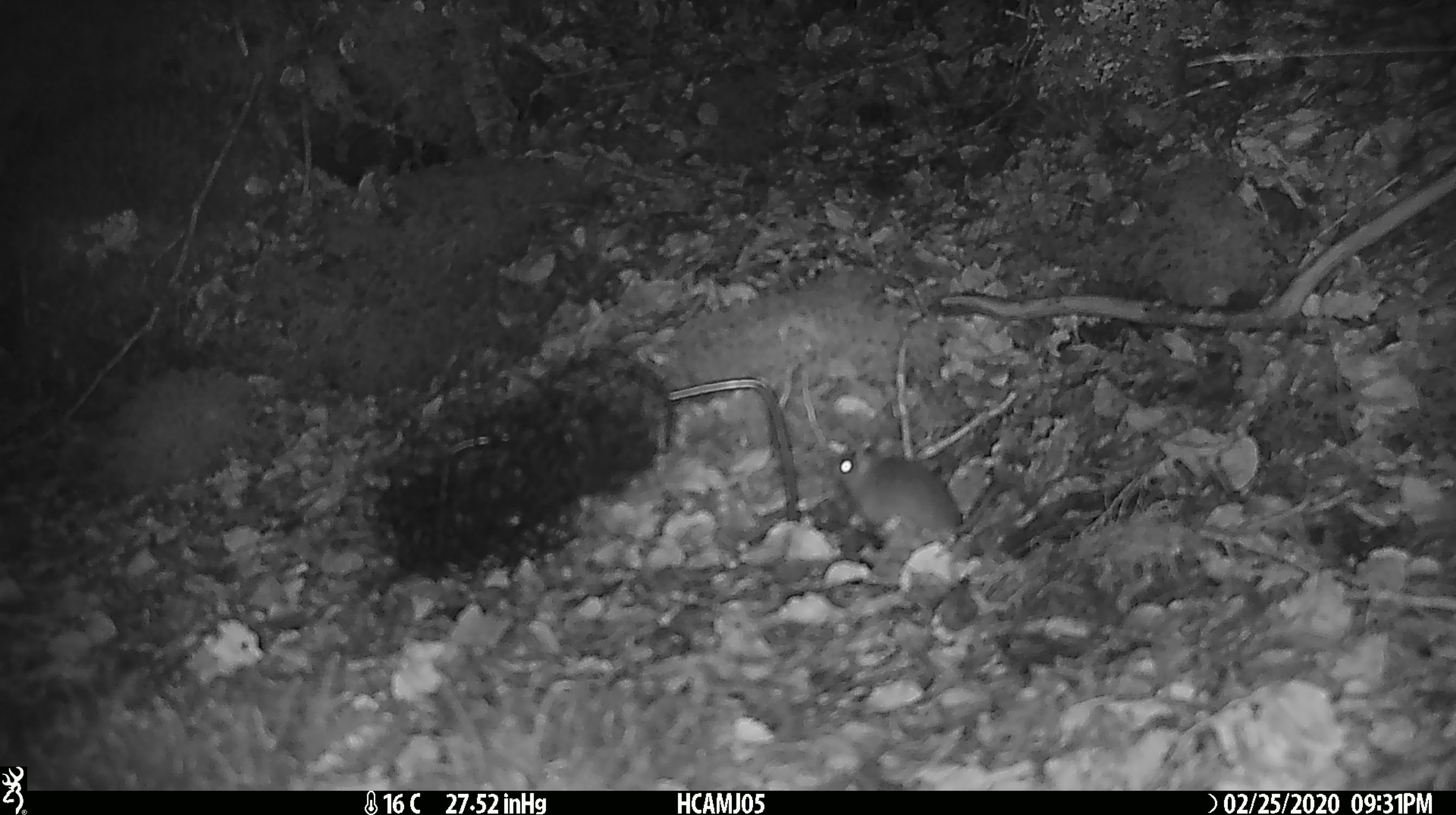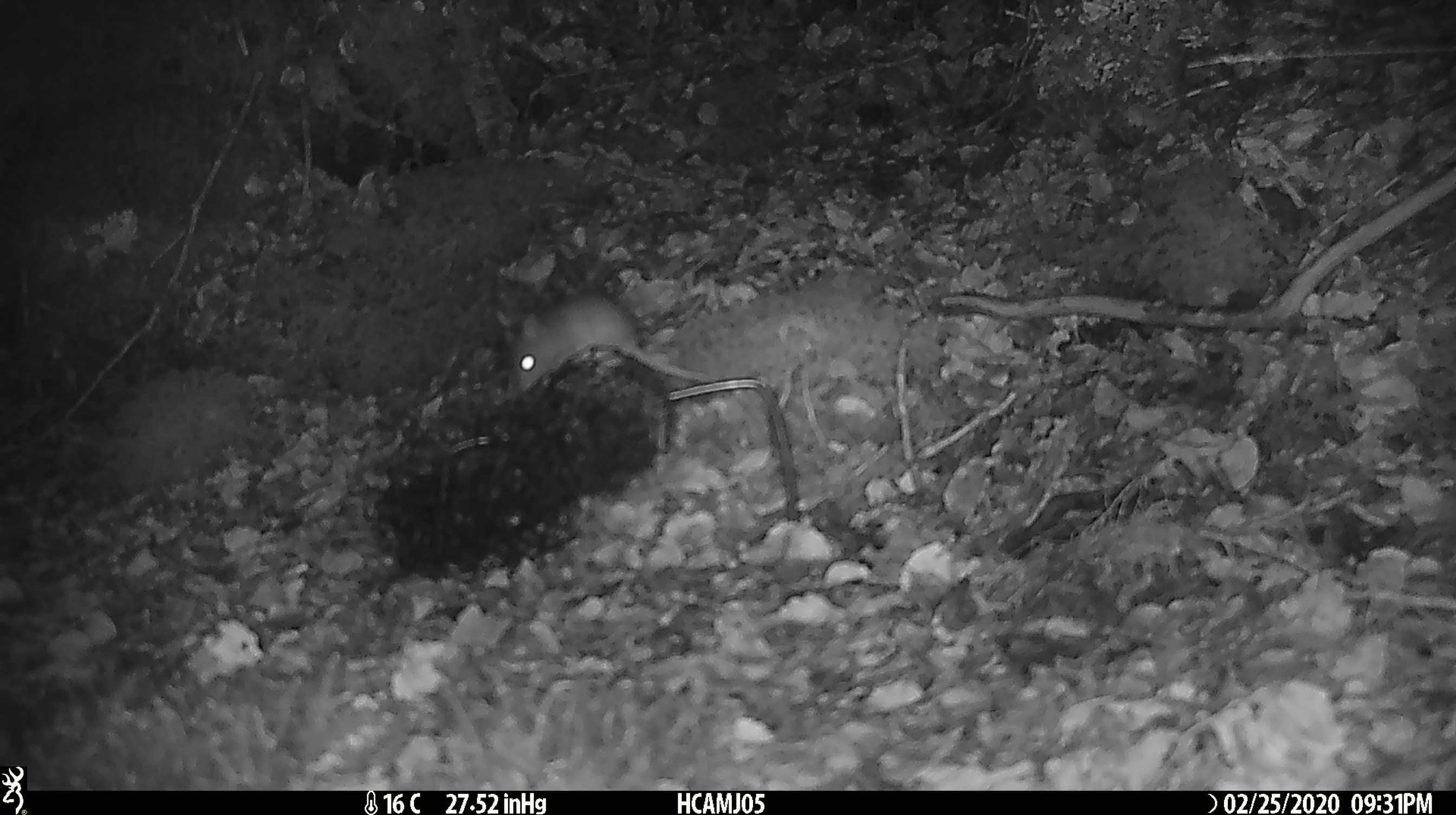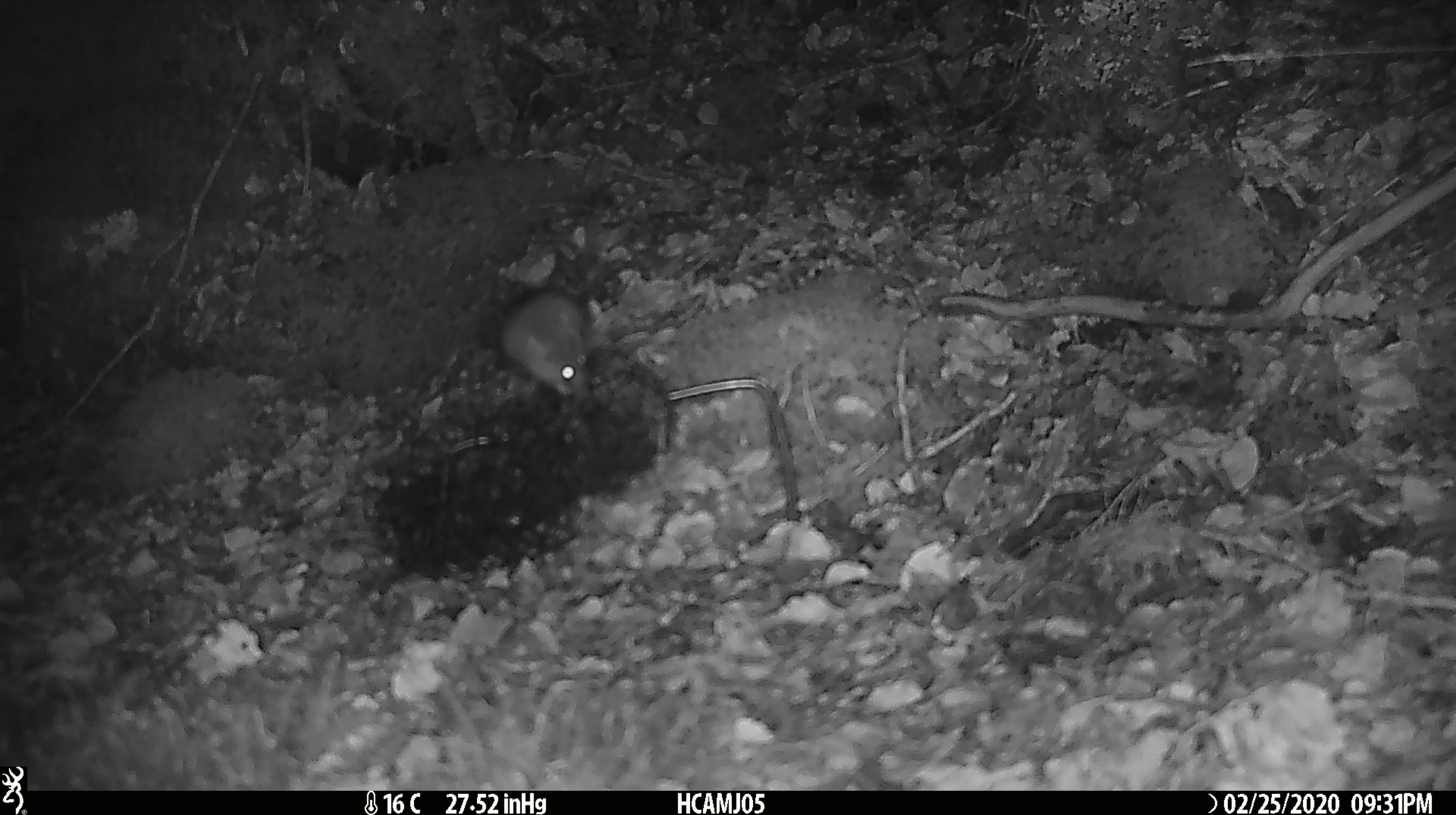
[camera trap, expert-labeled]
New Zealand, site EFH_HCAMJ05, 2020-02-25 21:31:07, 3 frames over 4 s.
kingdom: Animalia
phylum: Chordata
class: Mammalia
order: Rodentia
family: Muridae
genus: Mus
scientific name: Mus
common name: mouse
Mouse (Mus).